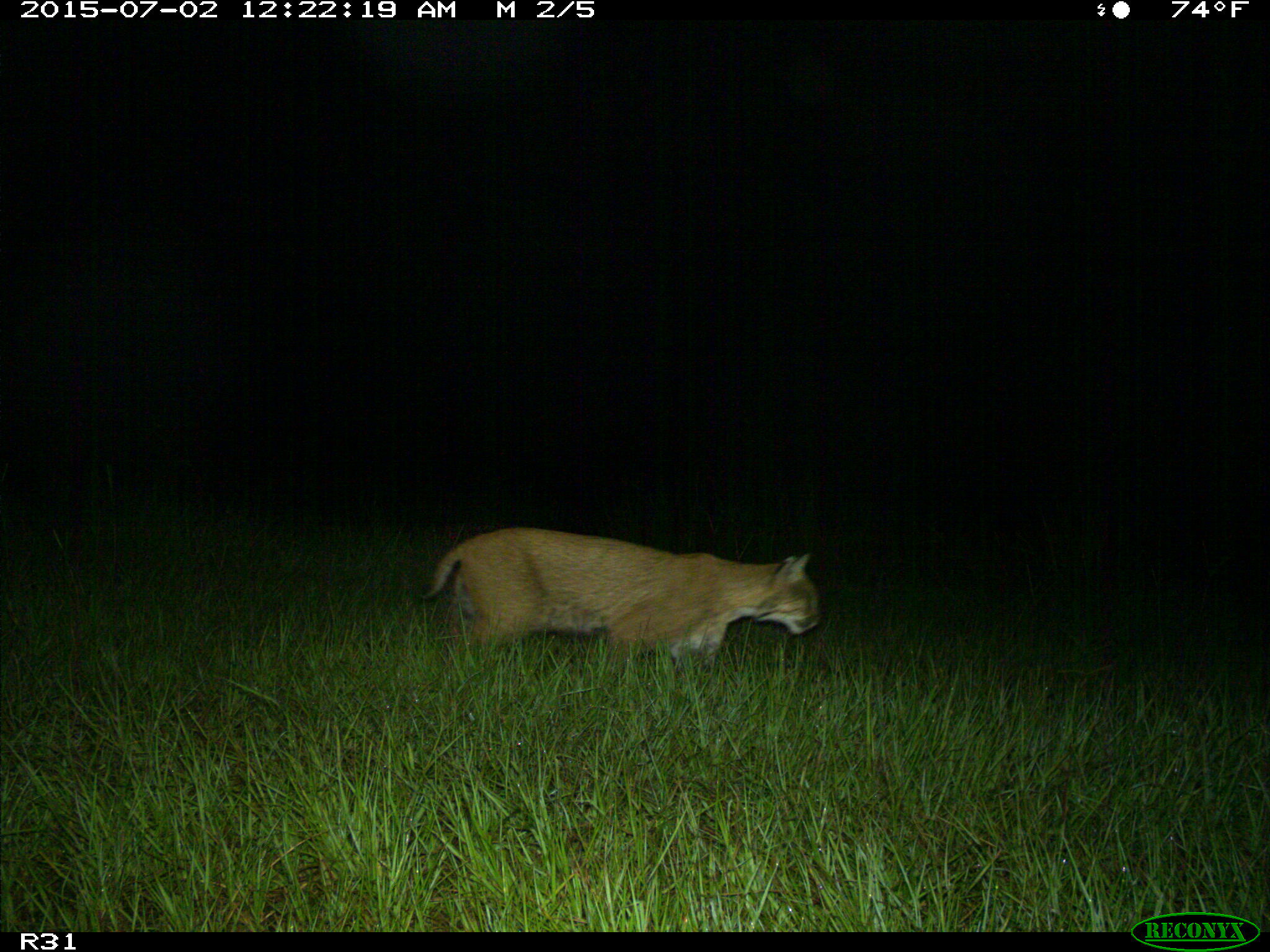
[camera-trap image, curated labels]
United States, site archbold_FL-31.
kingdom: Animalia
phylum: Chordata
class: Mammalia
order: Carnivora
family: Felidae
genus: Lynx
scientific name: Lynx rufus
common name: bobcat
Lynx rufus (bobcat).